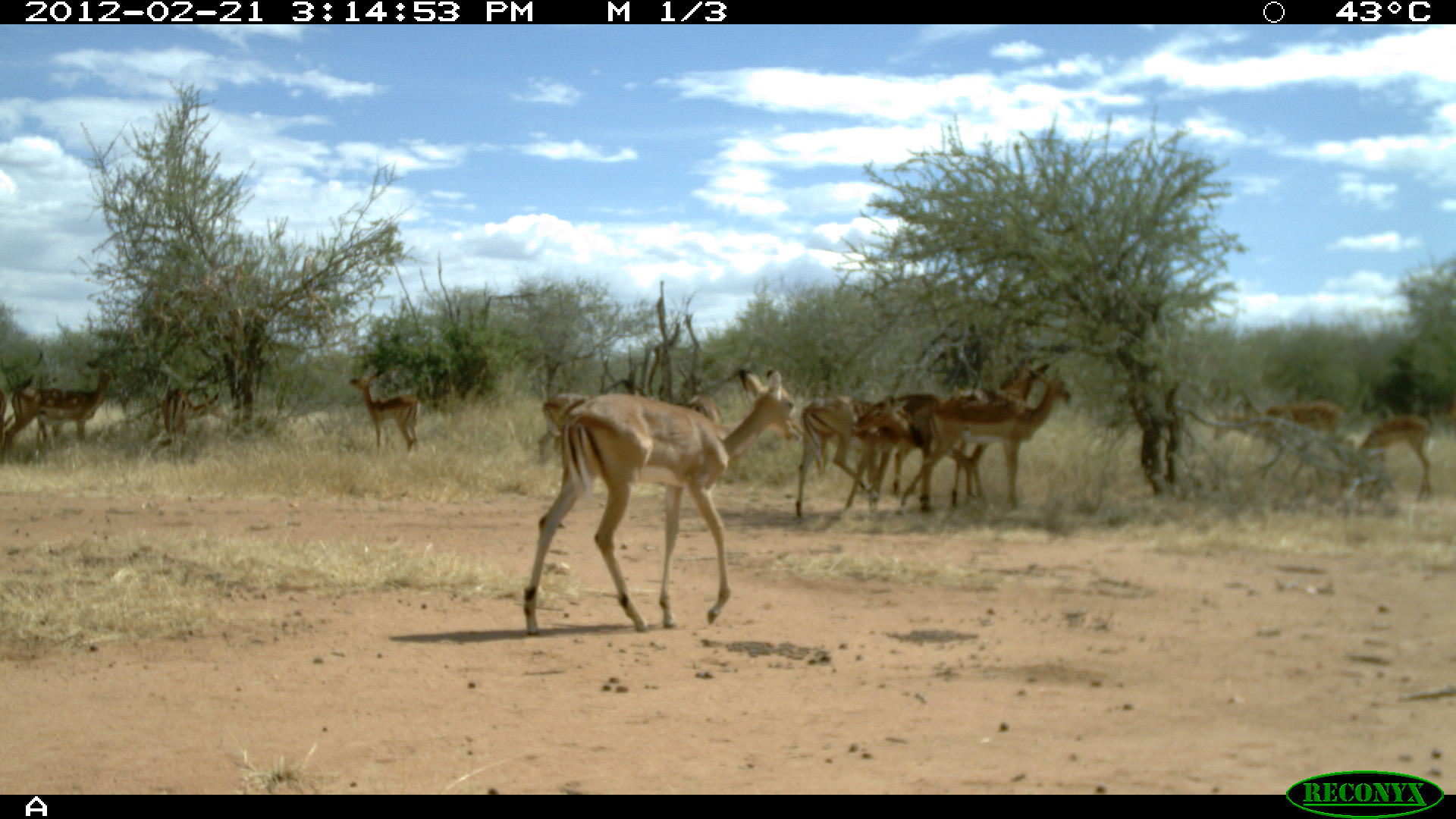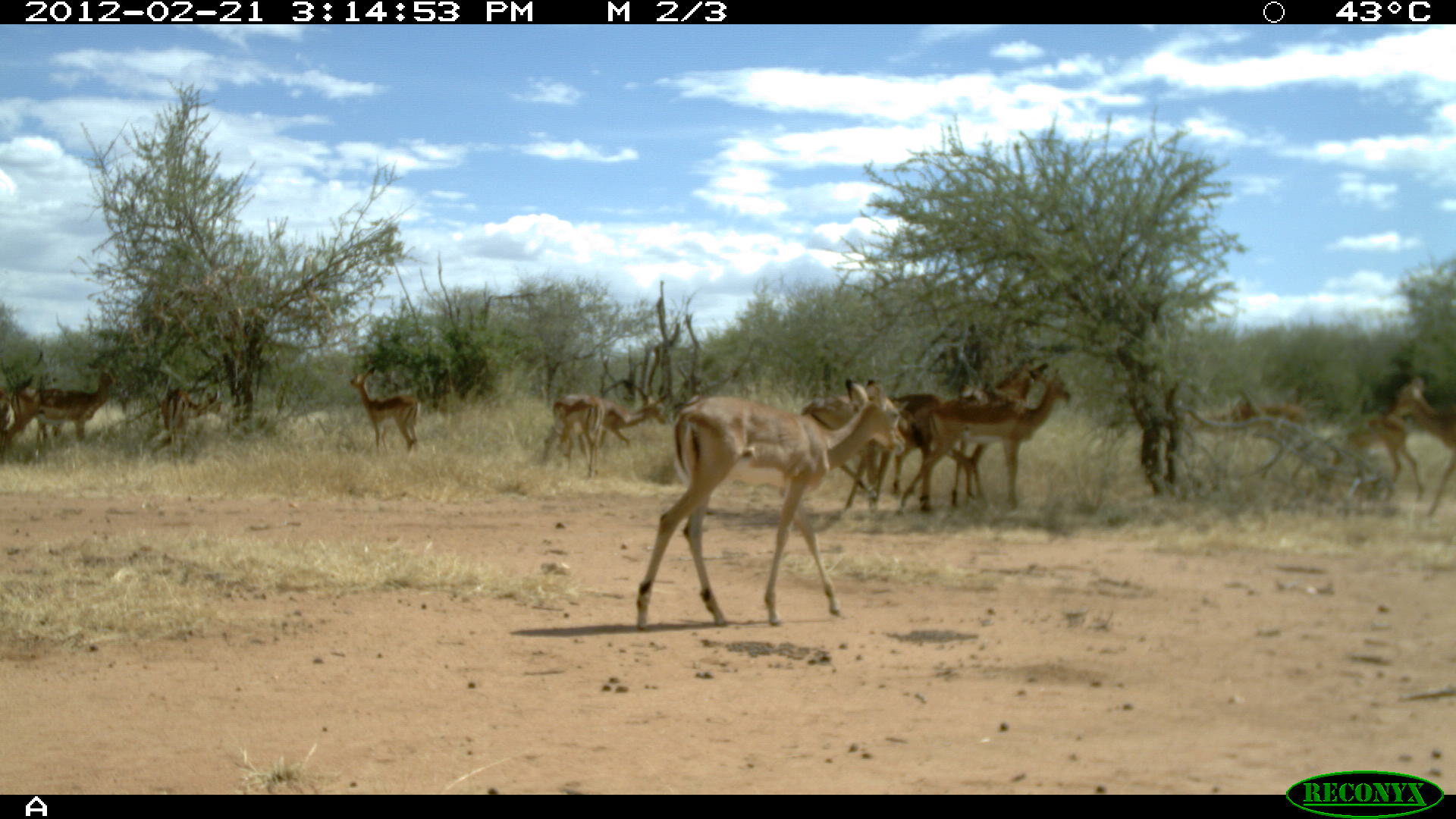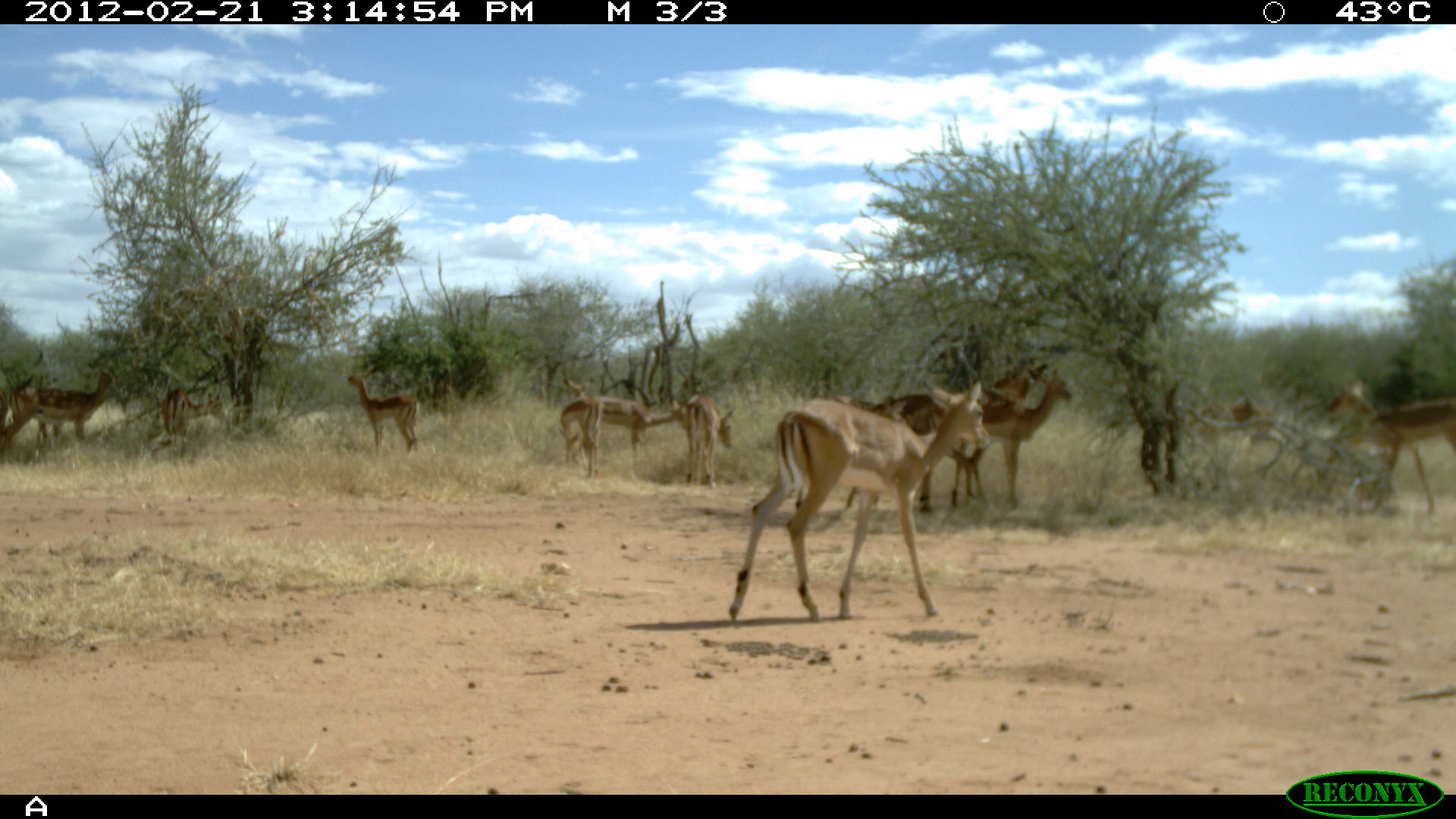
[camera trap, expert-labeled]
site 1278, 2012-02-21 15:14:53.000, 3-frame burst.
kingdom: Animalia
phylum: Chordata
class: Mammalia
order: Artiodactyla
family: Bovidae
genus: Aepyceros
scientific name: Aepyceros melampus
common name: impala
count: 12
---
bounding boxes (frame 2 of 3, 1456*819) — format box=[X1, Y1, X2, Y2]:
aepyceros melampus: box=[630, 371, 913, 631]; box=[895, 357, 1074, 521]; box=[792, 372, 994, 513]; box=[533, 379, 673, 481]; box=[0, 368, 127, 462]; box=[1324, 409, 1432, 508]; box=[1191, 394, 1309, 473]; box=[1393, 371, 1453, 514]; box=[346, 363, 422, 457]; box=[156, 376, 228, 460]; box=[546, 391, 608, 480]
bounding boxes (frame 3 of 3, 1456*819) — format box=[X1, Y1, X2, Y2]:
aepyceros melampus: box=[723, 378, 994, 627]; box=[776, 393, 965, 522]; box=[903, 355, 1045, 517]; box=[1318, 372, 1456, 518]; box=[945, 364, 1070, 513]; box=[555, 364, 686, 481]; box=[1176, 380, 1296, 497]; box=[0, 365, 110, 455]; box=[343, 362, 425, 458]; box=[679, 391, 736, 487]; box=[158, 380, 229, 455]; box=[556, 395, 608, 482]